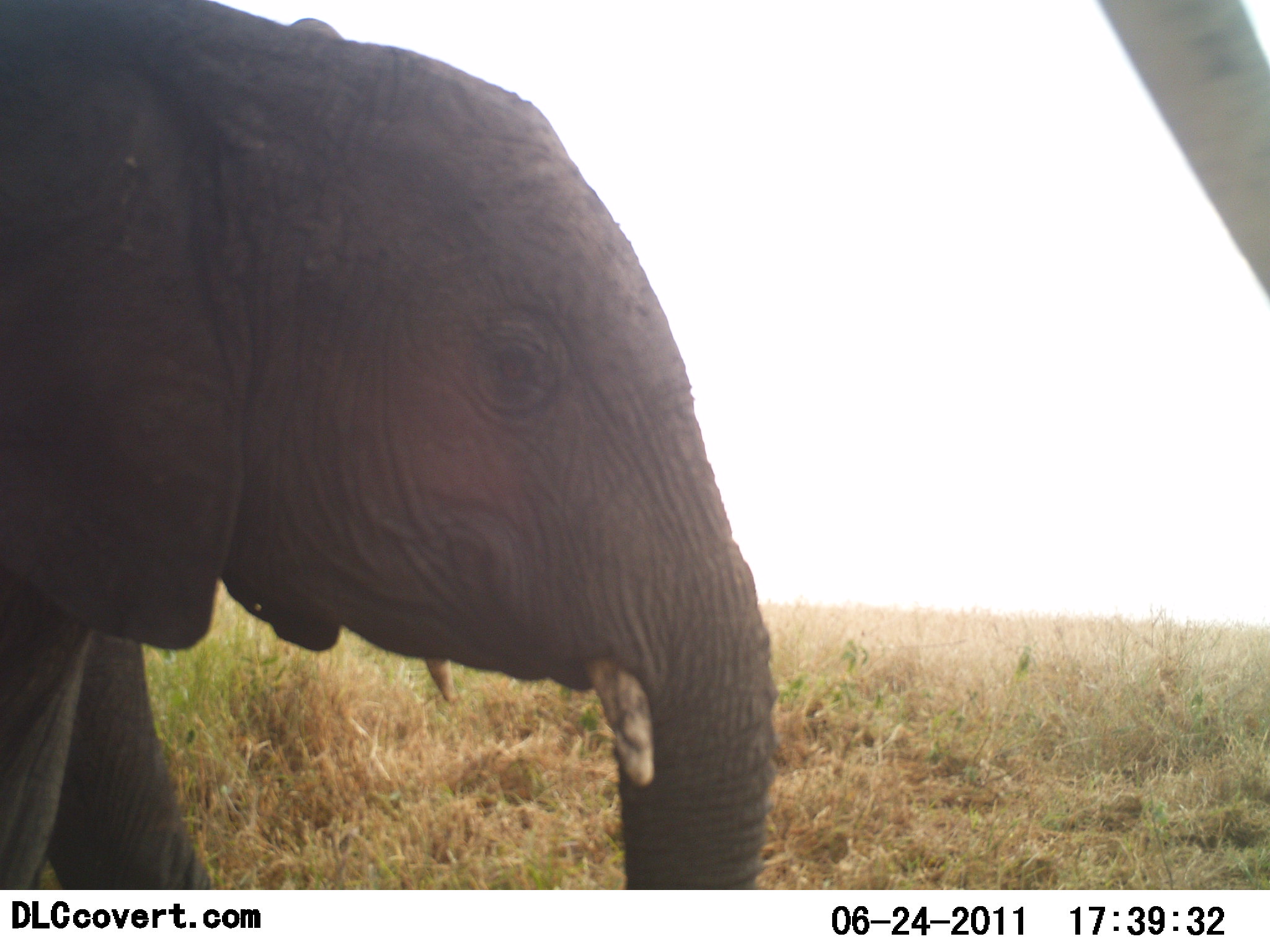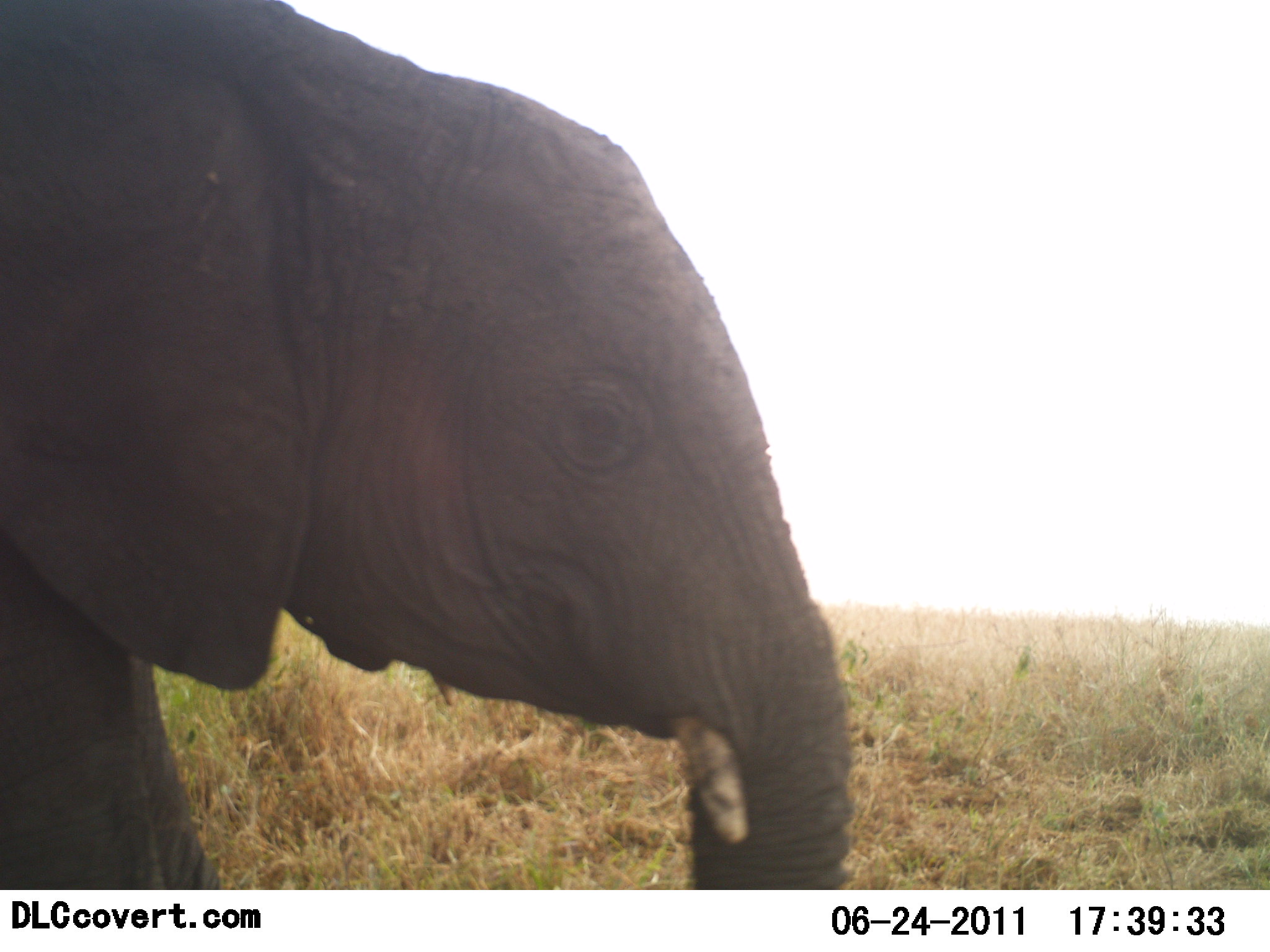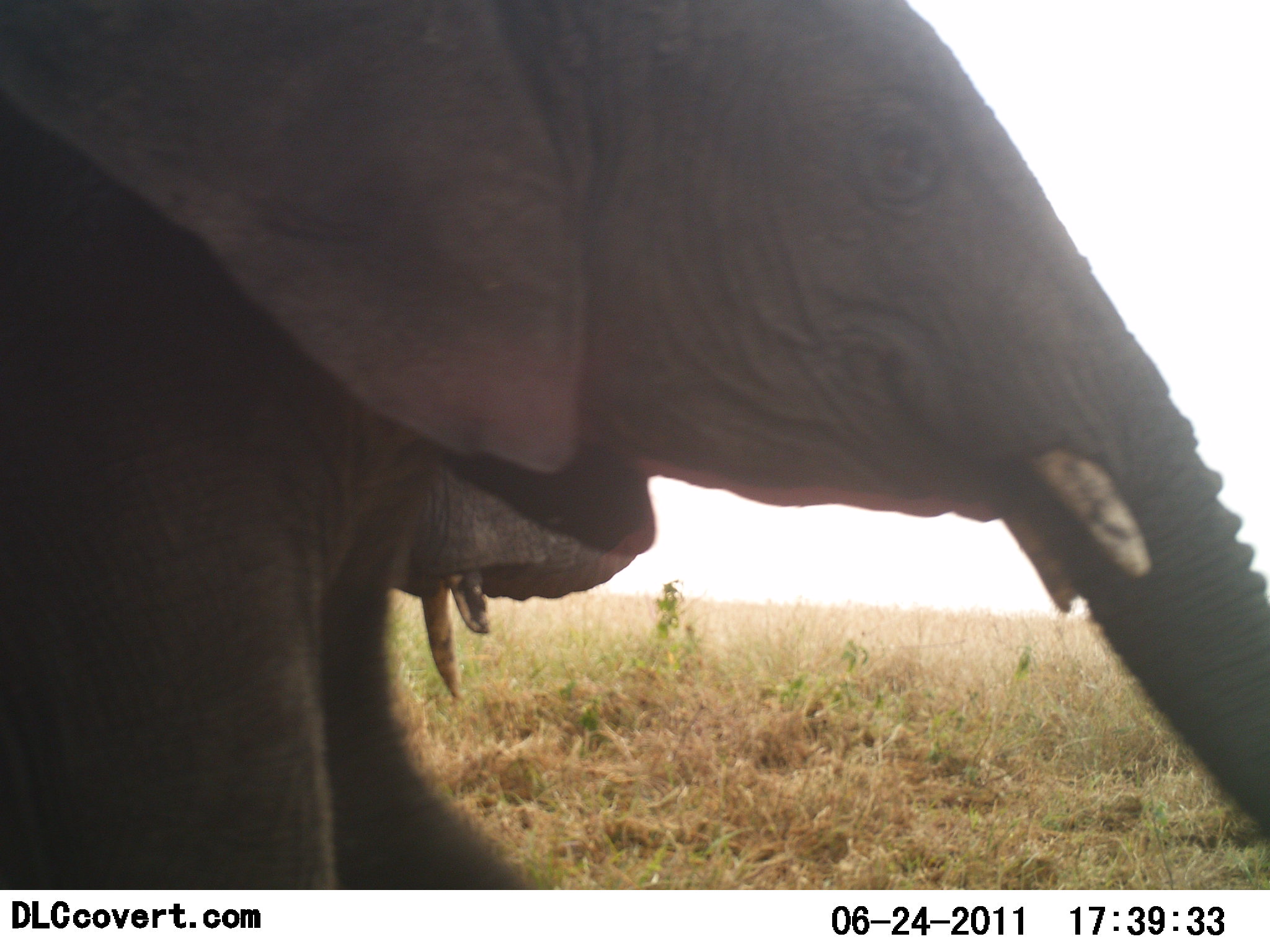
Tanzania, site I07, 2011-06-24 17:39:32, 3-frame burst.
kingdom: Animalia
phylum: Chordata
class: Mammalia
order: Proboscidea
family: Elephantidae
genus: Loxodonta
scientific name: Loxodonta africana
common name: african bush elephant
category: elephant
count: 2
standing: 8%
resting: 0%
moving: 92%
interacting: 8%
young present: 58%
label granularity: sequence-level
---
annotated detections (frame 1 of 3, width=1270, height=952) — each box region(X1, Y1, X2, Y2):
animal: region(0, 0, 782, 890); region(1096, 0, 1270, 300)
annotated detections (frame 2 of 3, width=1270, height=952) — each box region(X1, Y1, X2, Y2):
animal: region(0, 0, 858, 890)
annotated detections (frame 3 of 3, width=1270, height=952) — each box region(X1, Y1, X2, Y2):
animal: region(1, 0, 1269, 889)